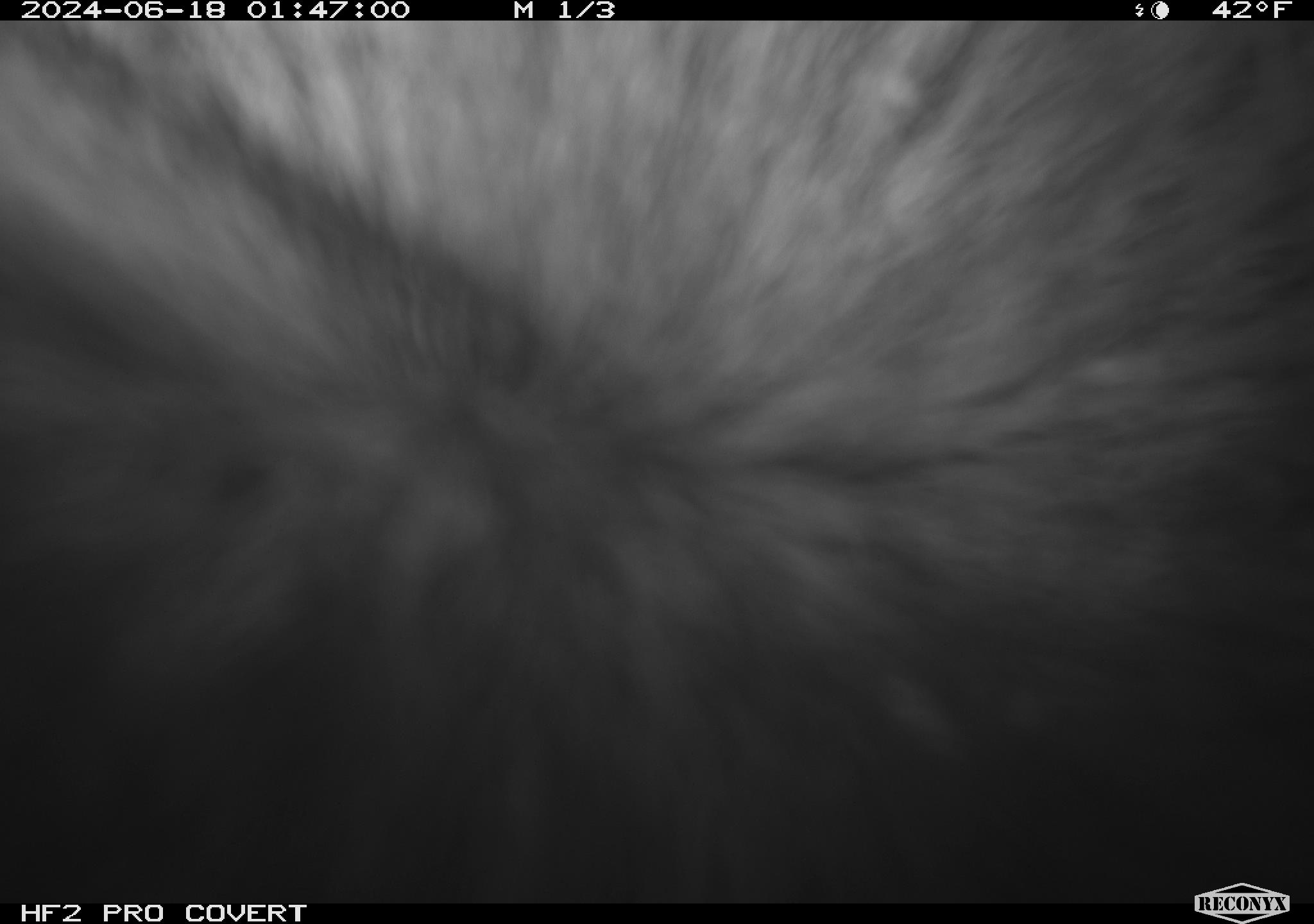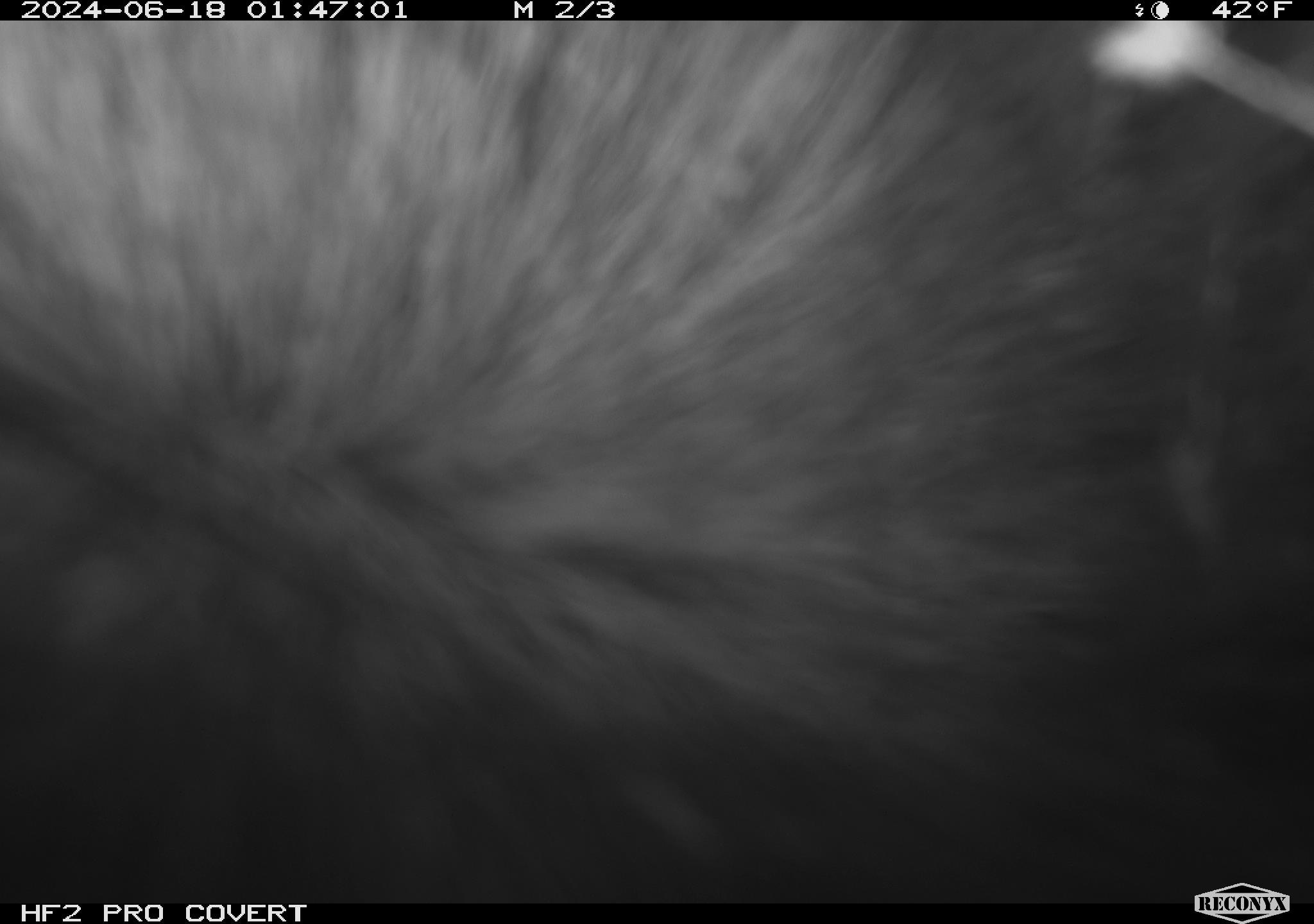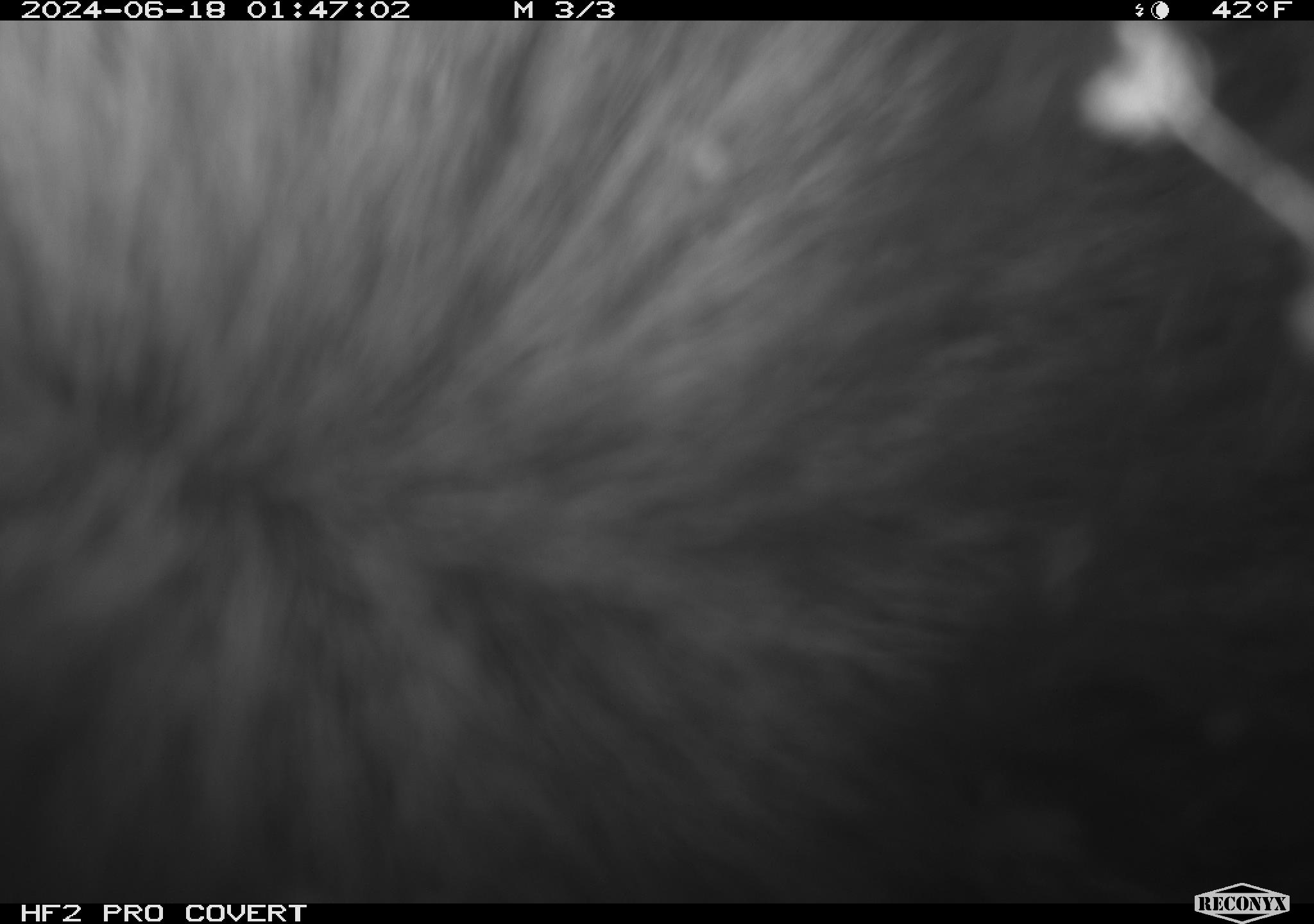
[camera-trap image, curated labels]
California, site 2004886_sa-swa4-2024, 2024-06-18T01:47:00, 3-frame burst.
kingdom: Animalia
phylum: Chordata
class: Mammalia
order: Carnivora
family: Mephitidae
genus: Mephitis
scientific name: Mephitis mephitis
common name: striped skunk